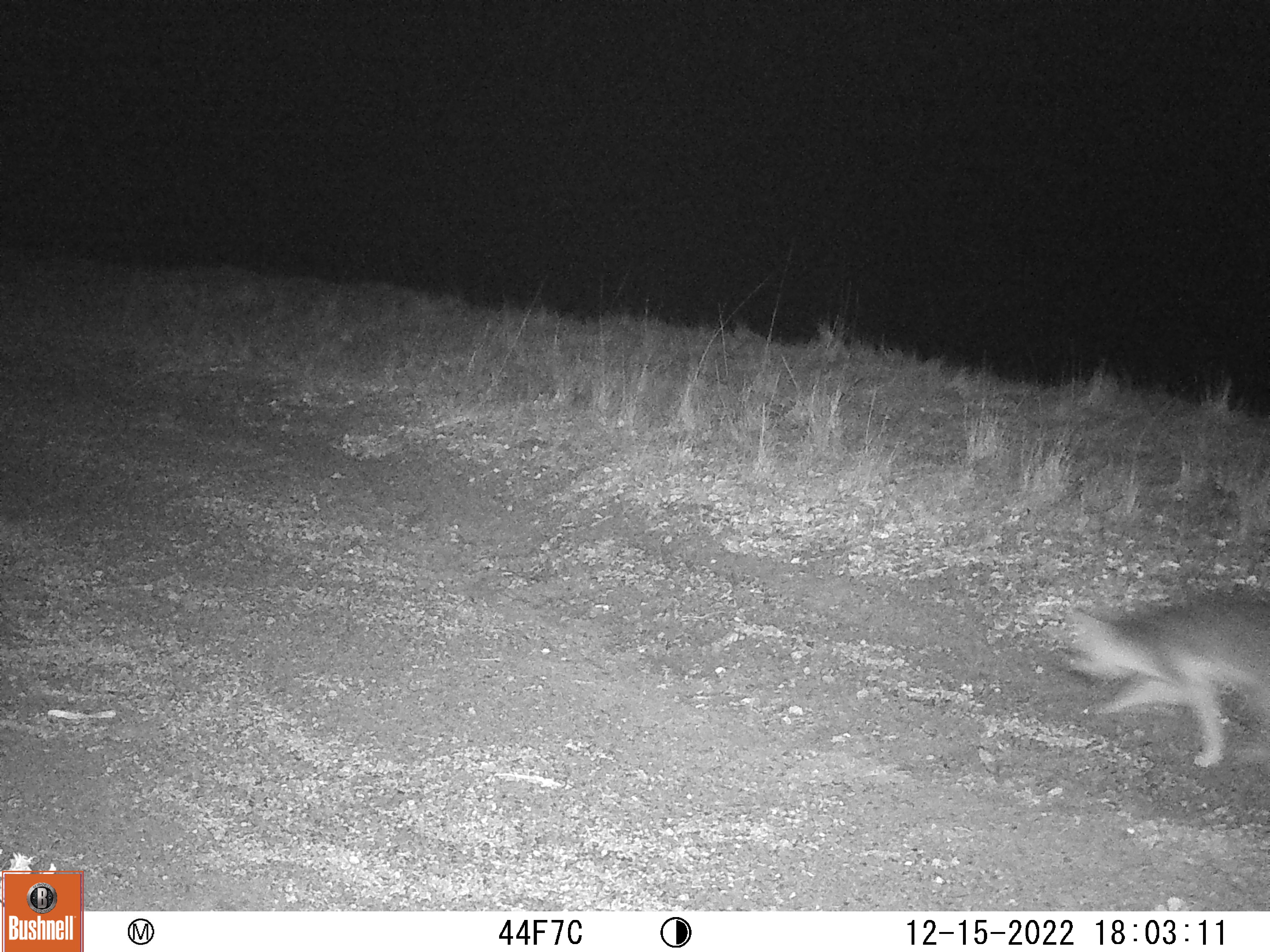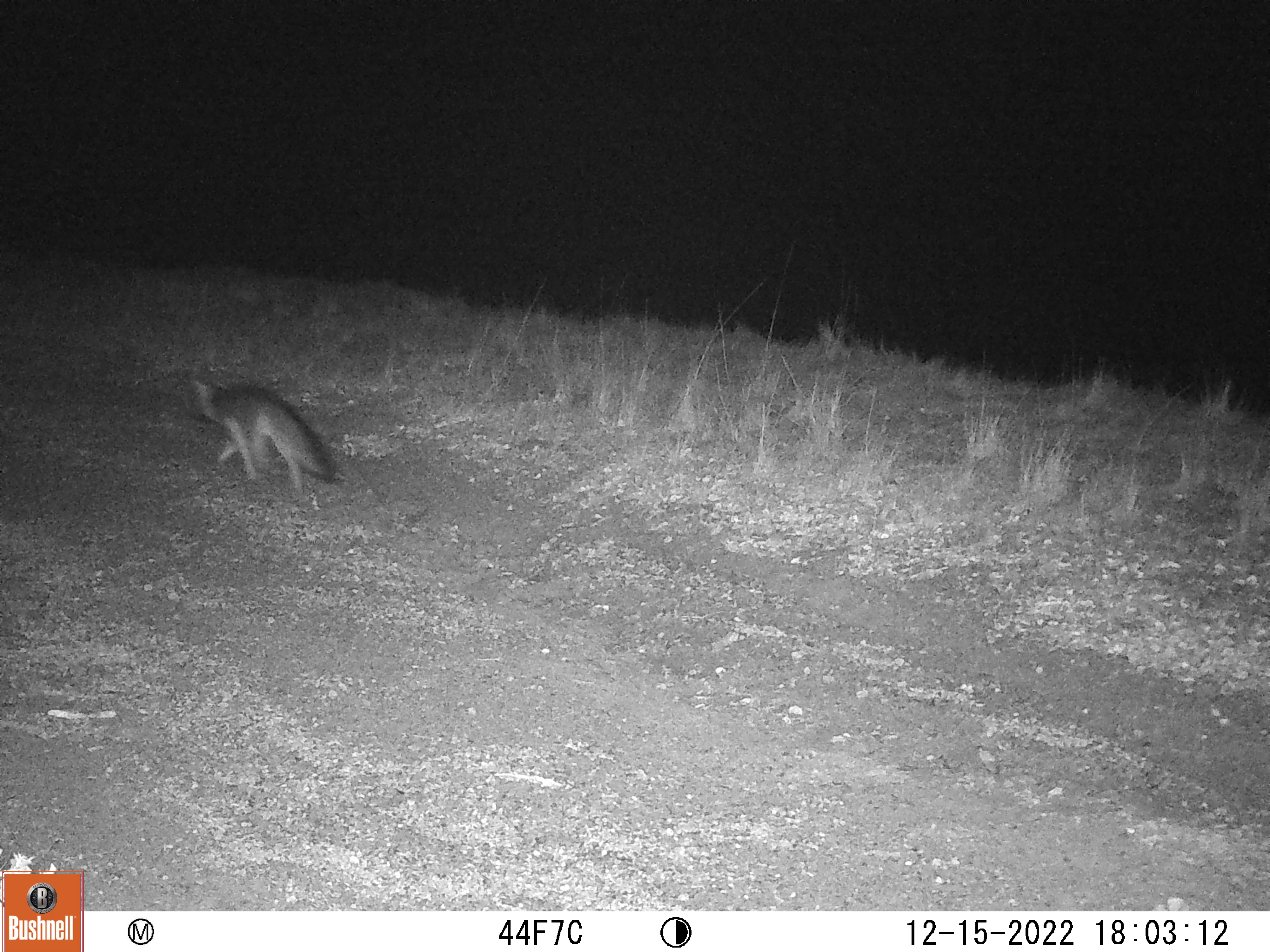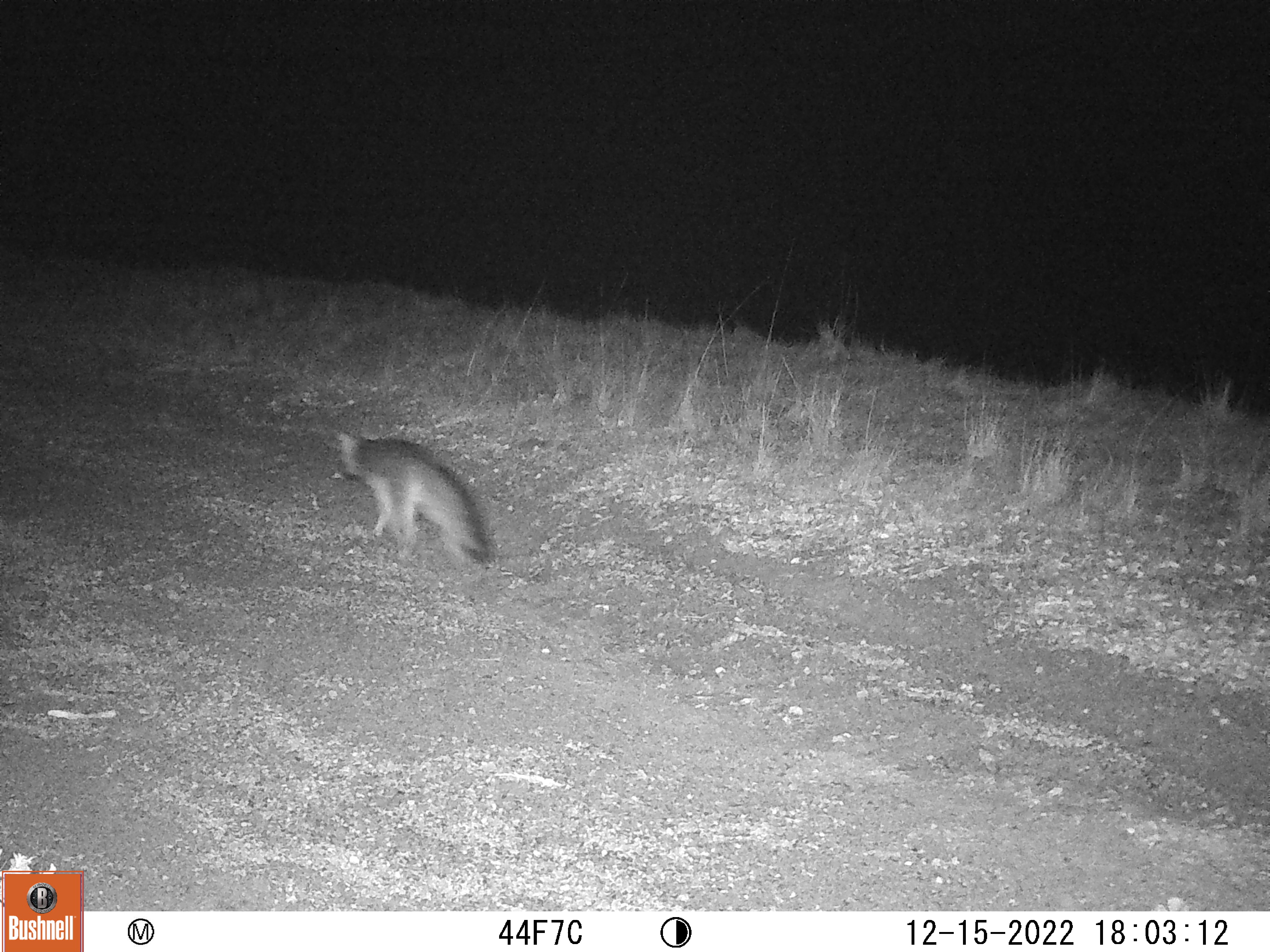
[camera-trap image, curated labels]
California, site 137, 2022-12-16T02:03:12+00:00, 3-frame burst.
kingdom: Animalia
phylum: Chordata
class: Mammalia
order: Carnivora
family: Canidae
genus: Urocyon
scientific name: Urocyon cinereoargenteus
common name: gray fox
Gray fox (Urocyon cinereoargenteus).